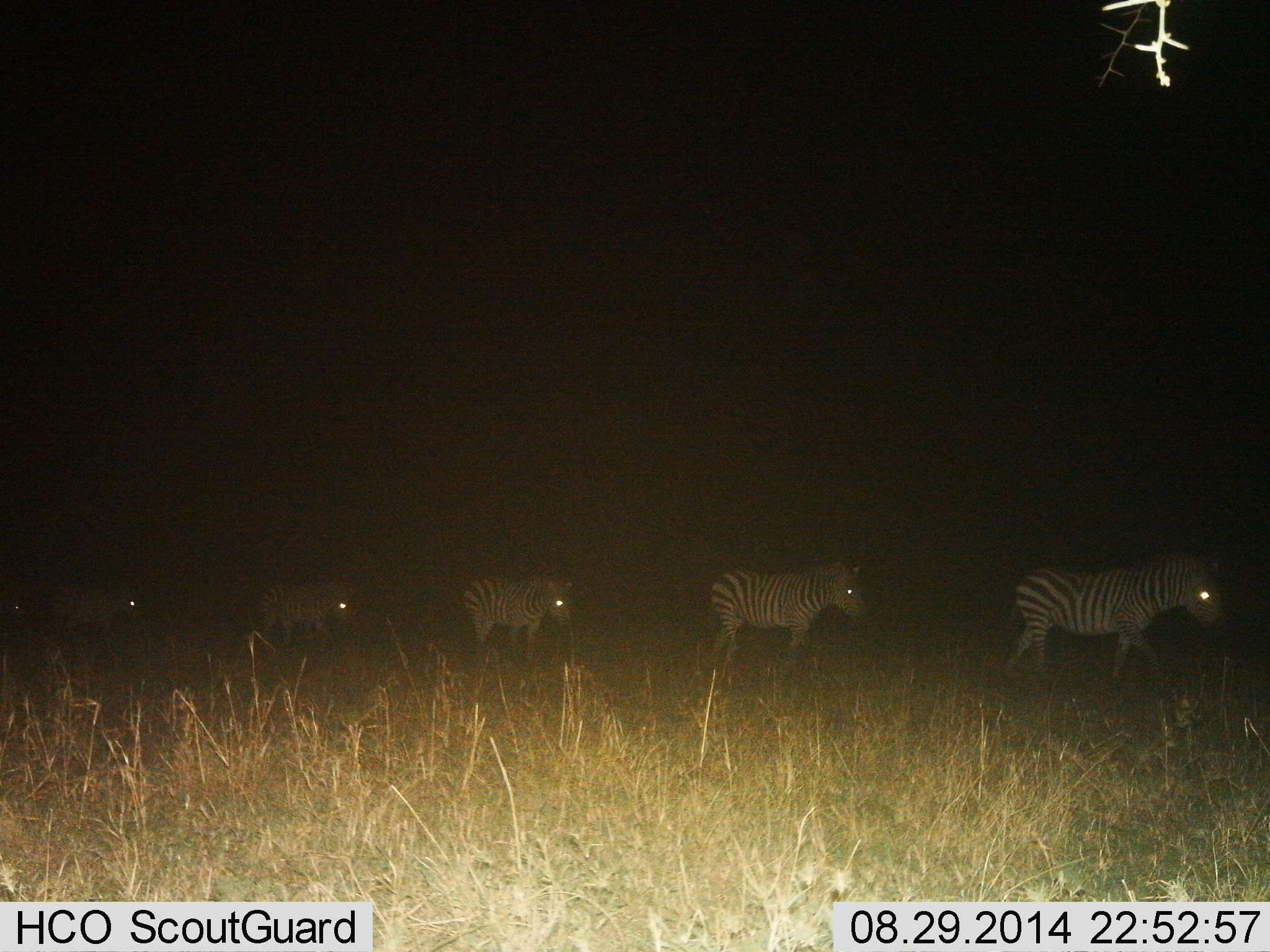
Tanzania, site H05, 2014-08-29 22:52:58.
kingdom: Animalia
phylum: Chordata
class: Mammalia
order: Perissodactyla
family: Equidae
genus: Equus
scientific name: Equus quagga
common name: plains zebra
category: zebra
Zebra (plains zebra) (Equus quagga), count 5. Behavior (volunteer vote fractions): standing 20%, resting 0%, moving 80%, interacting 0%. Young present (vote fraction): 0%. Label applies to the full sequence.